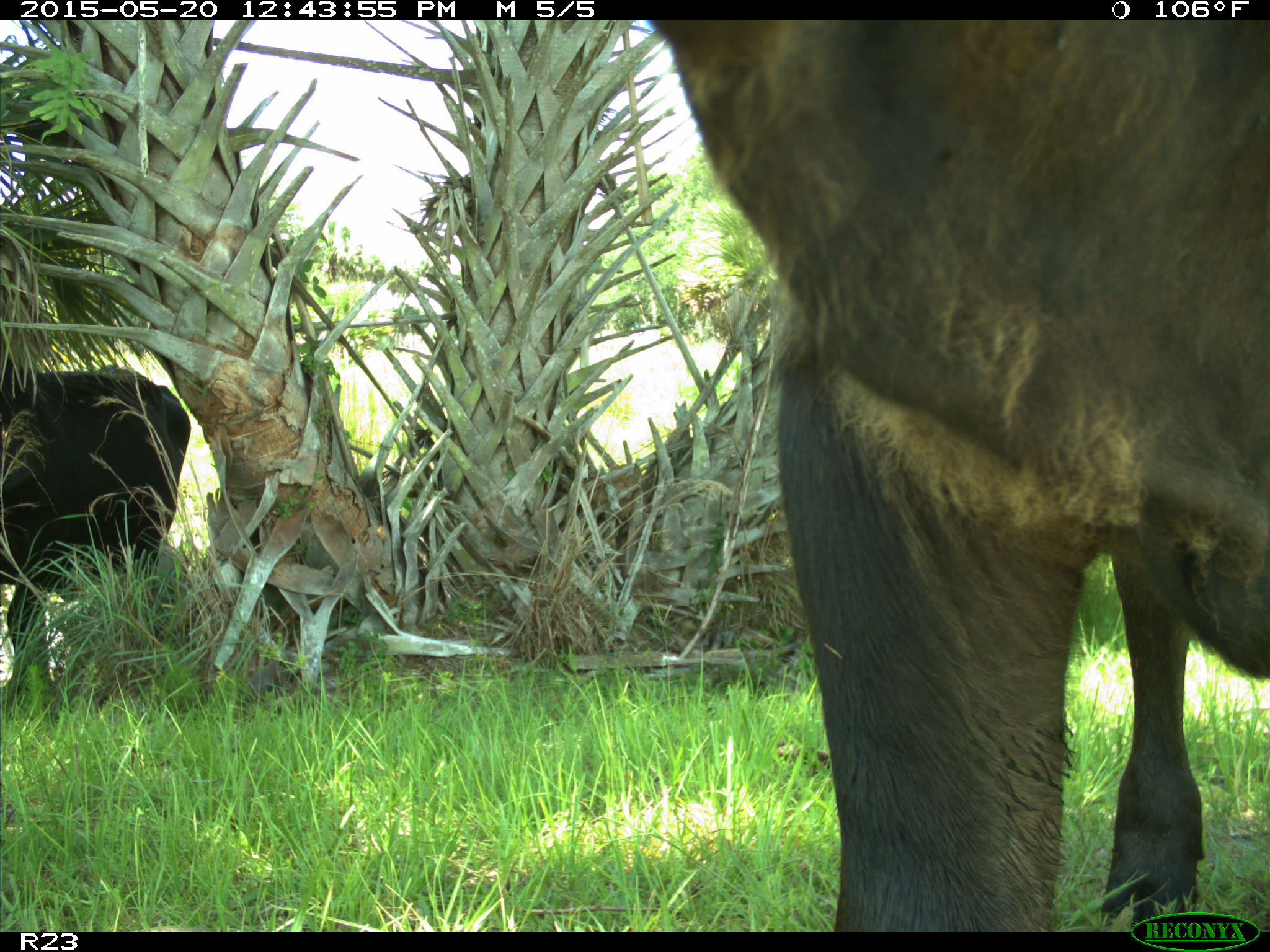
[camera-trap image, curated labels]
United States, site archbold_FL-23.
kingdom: Animalia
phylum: Chordata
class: Mammalia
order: Artiodactyla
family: Bovidae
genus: Bos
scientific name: Bos taurus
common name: domestic cow